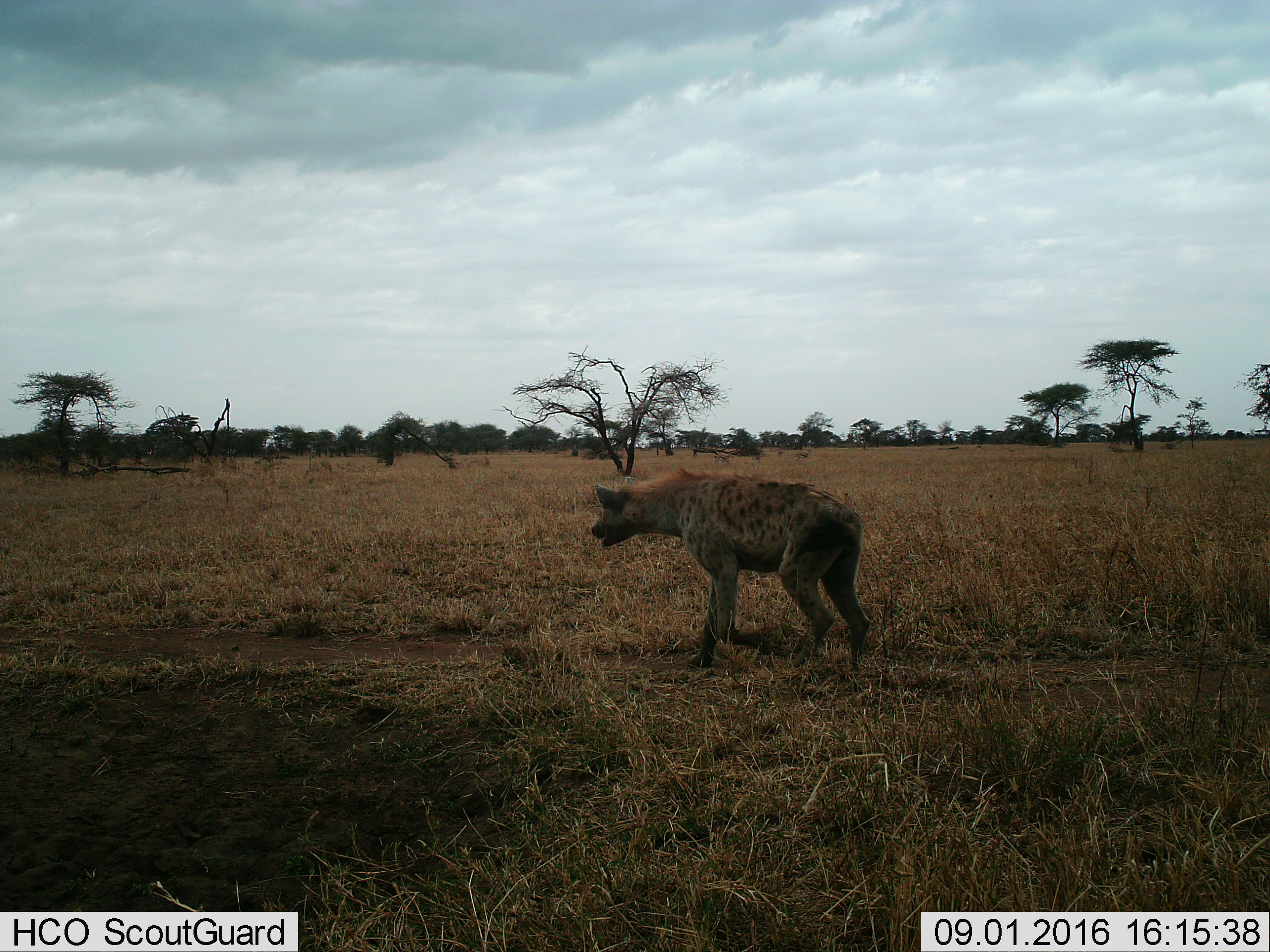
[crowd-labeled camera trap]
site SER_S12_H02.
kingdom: Animalia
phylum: Chordata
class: Mammalia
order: Carnivora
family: Hyaenidae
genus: Crocuta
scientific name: Crocuta crocuta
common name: spotted hyena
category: hyenaspotted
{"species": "hyenaspotted (spotted hyena) (Crocuta crocuta)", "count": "1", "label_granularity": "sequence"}